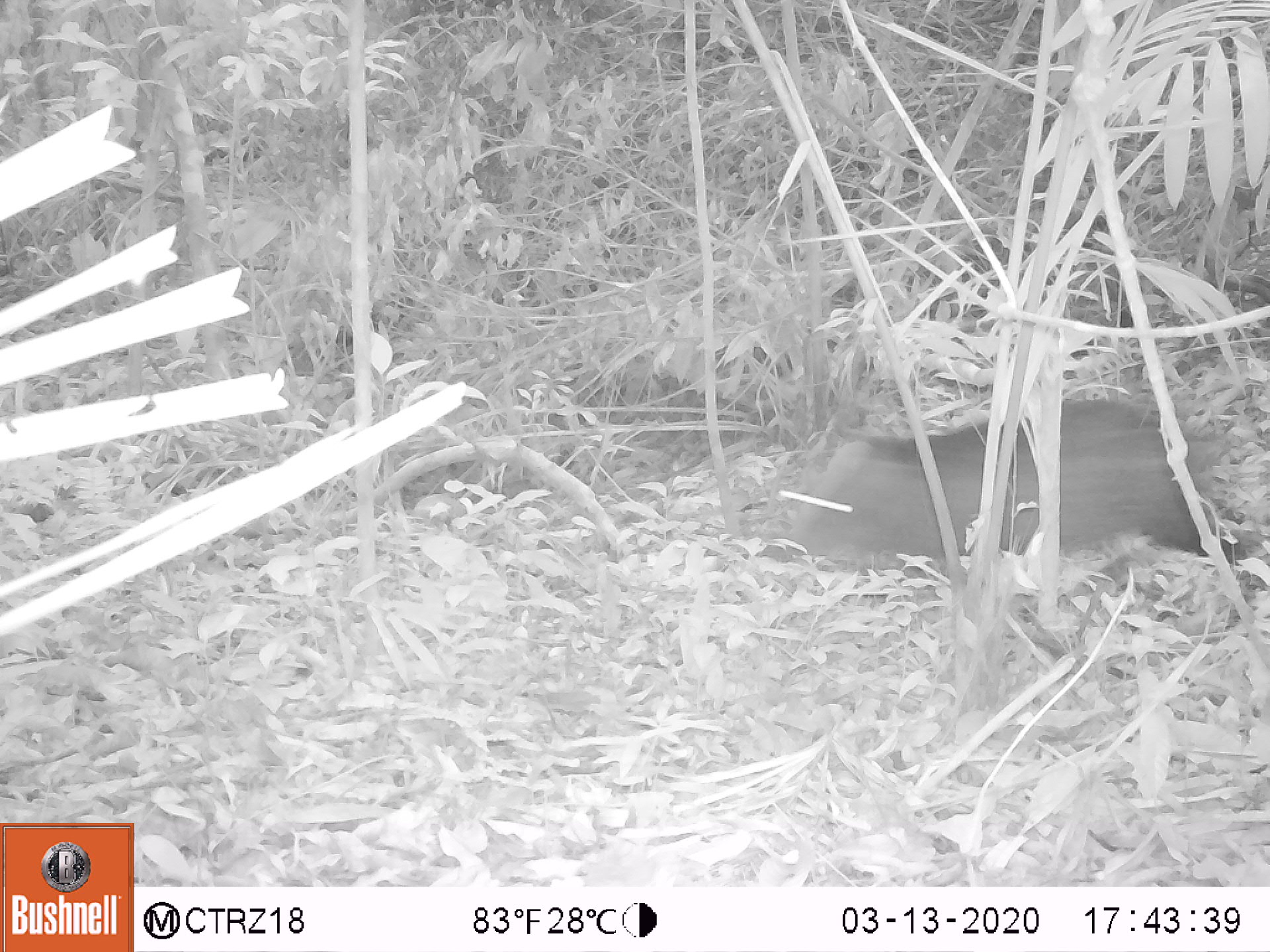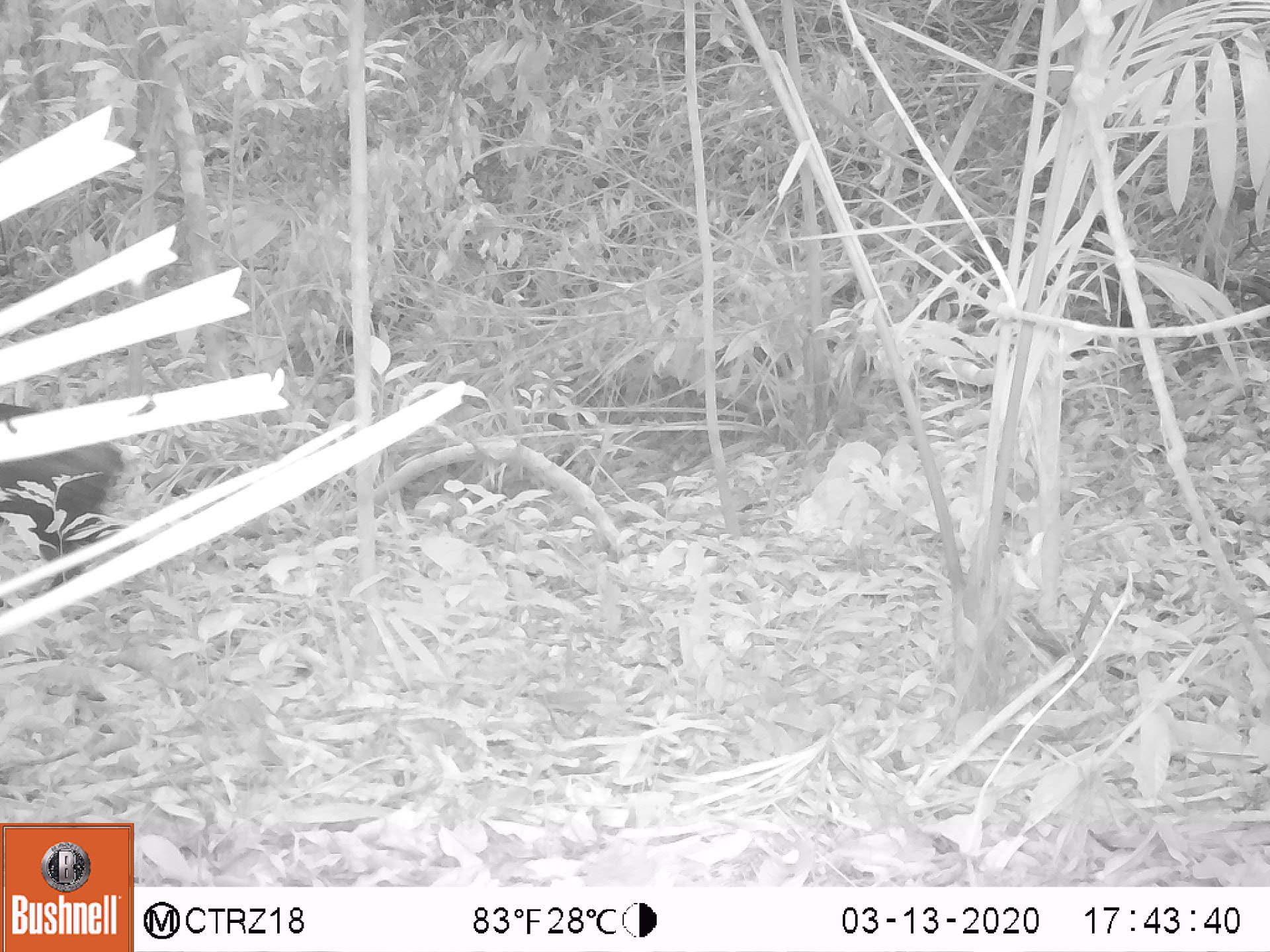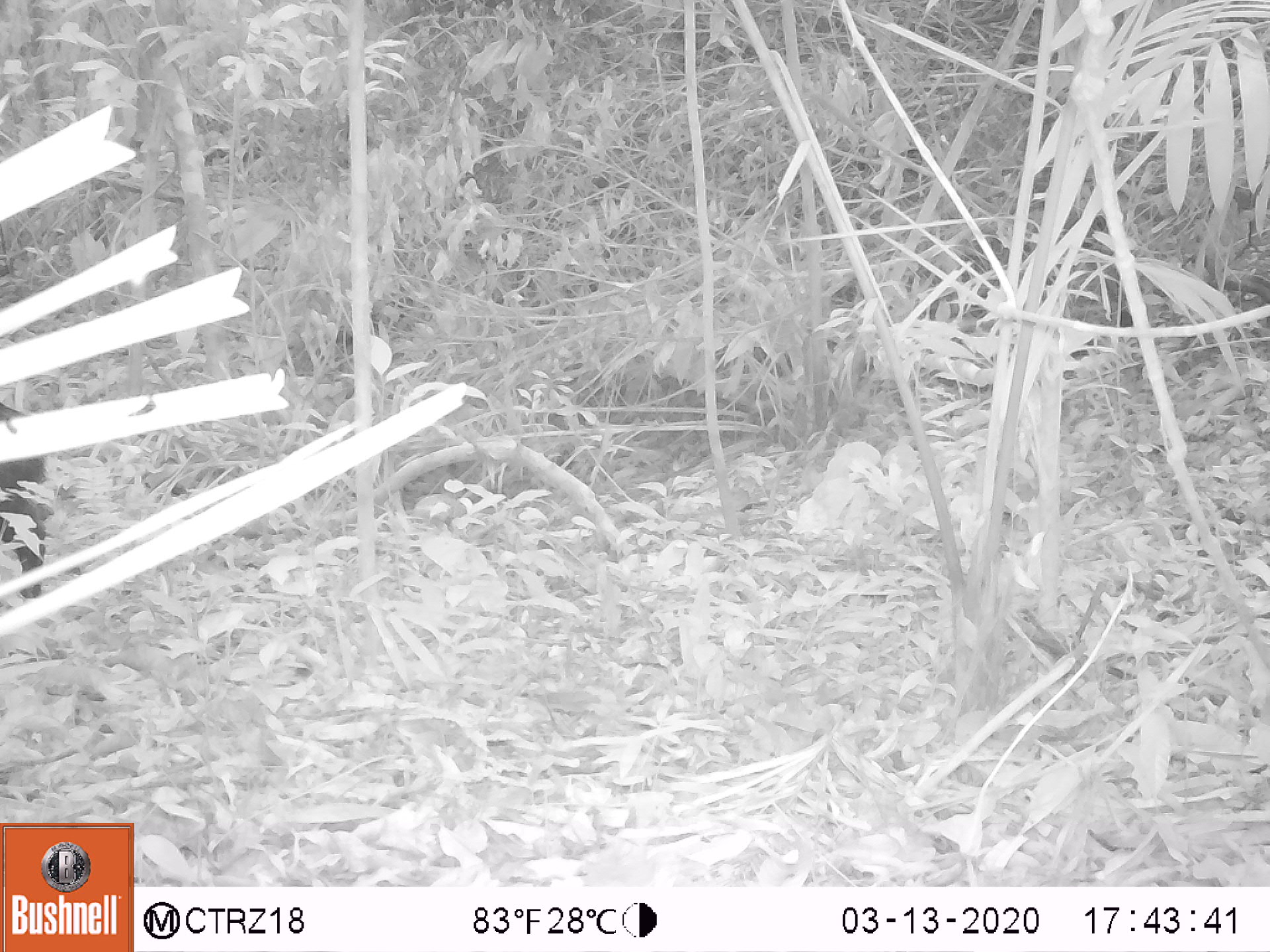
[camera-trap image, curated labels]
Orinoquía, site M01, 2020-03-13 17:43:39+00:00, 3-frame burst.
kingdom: Animalia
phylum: Chordata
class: Mammalia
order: Artiodactyla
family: Tayassuidae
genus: Pecari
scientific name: Pecari tajacu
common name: collared peccary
Collared peccary (Pecari tajacu).